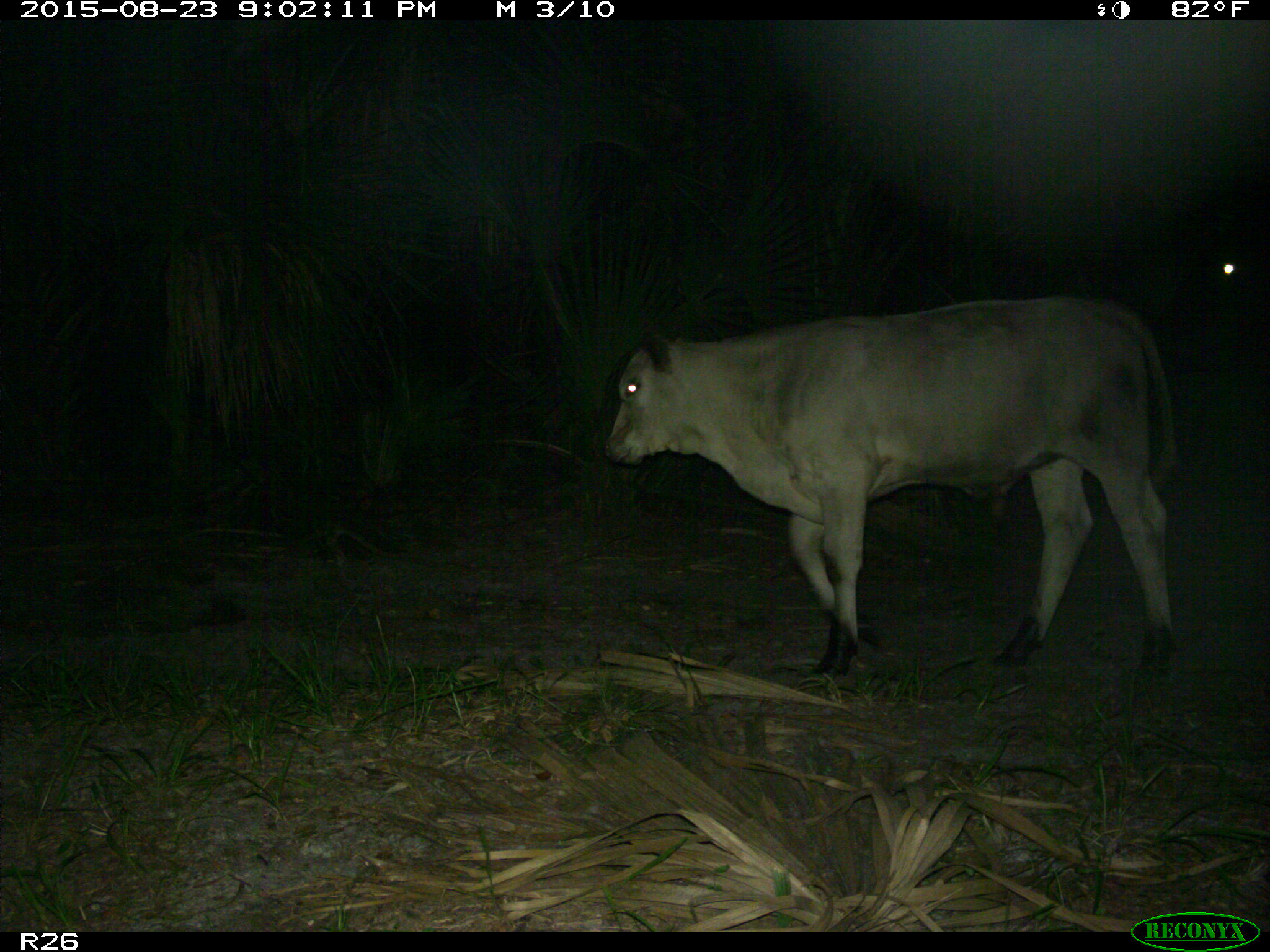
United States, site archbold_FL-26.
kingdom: Animalia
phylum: Chordata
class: Mammalia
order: Artiodactyla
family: Bovidae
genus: Bos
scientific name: Bos taurus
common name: domestic cow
Bos taurus (domestic cow).